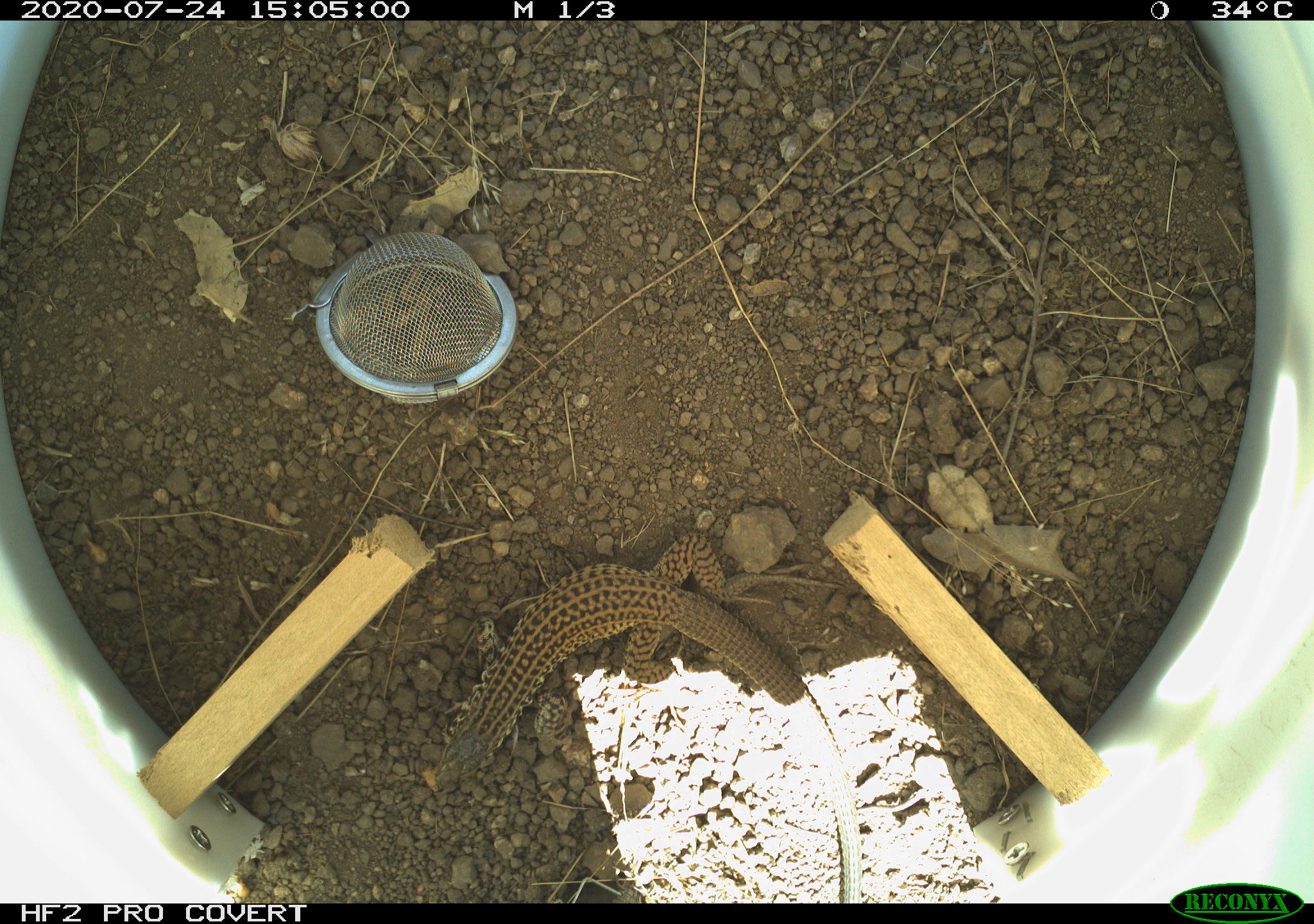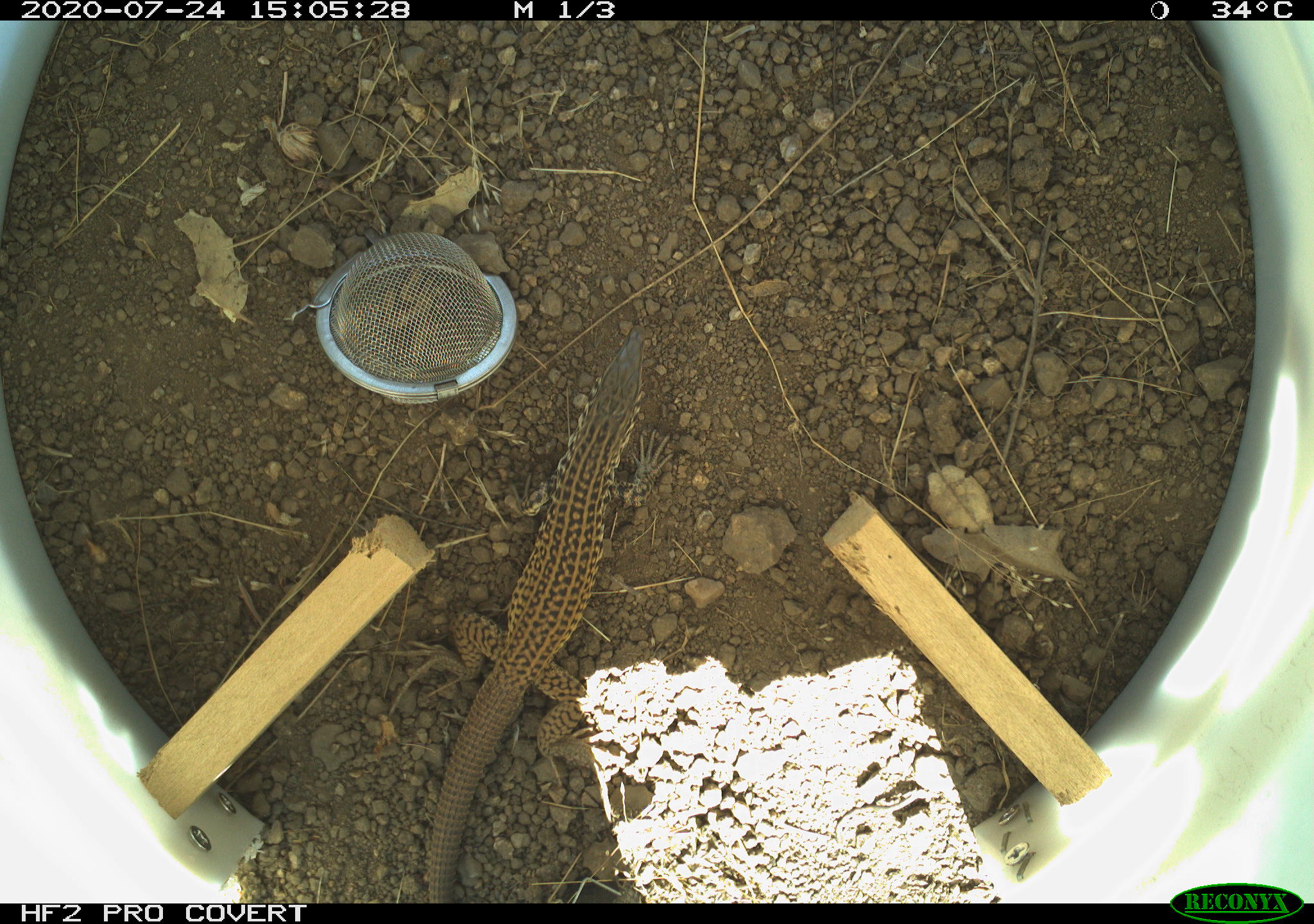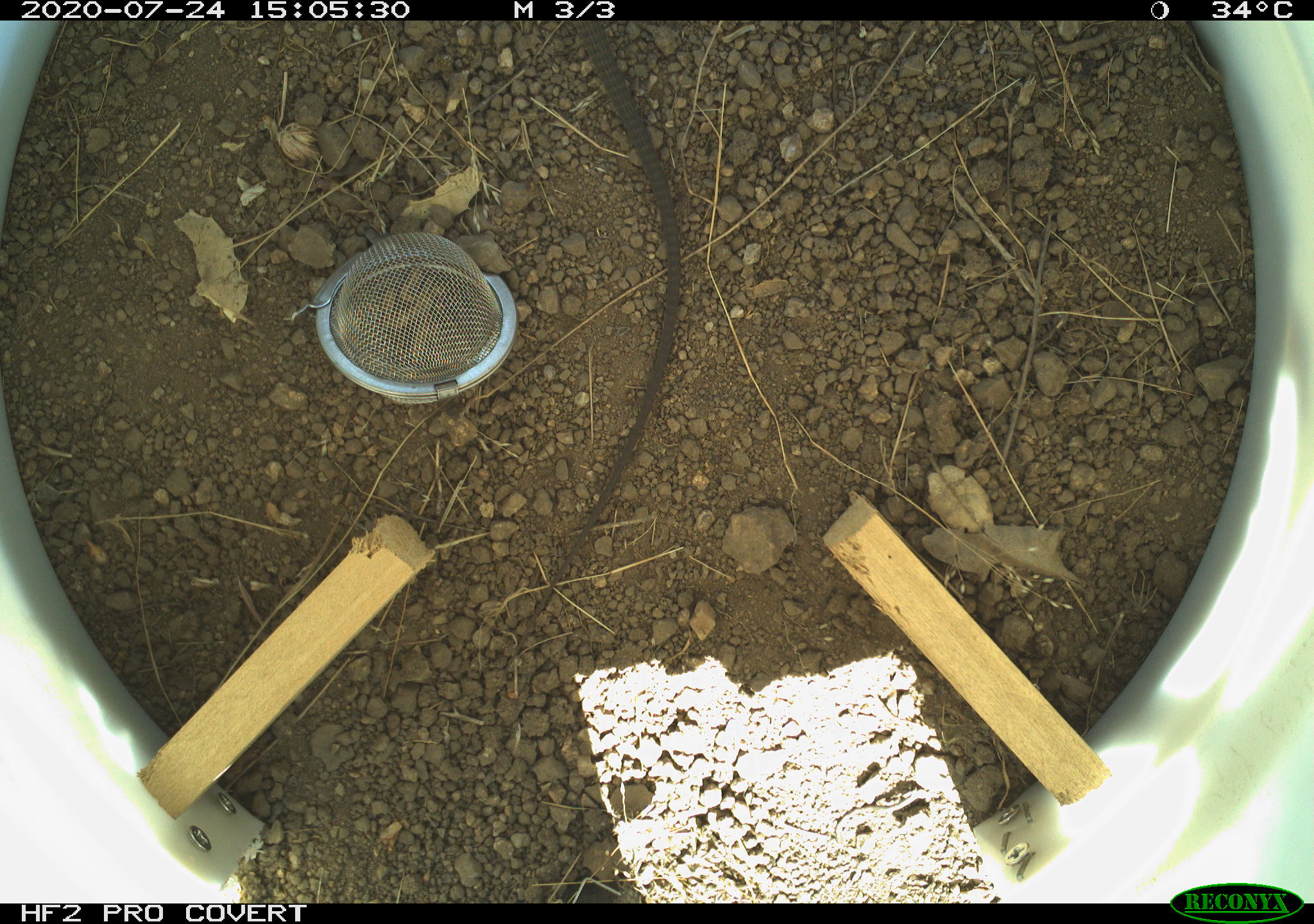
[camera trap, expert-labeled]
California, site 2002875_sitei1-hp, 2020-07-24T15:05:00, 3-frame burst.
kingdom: Animalia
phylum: Chordata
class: Reptilia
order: Squamata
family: Teiidae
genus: Aspidoscelis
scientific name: Aspidoscelis tigris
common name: western whiptail